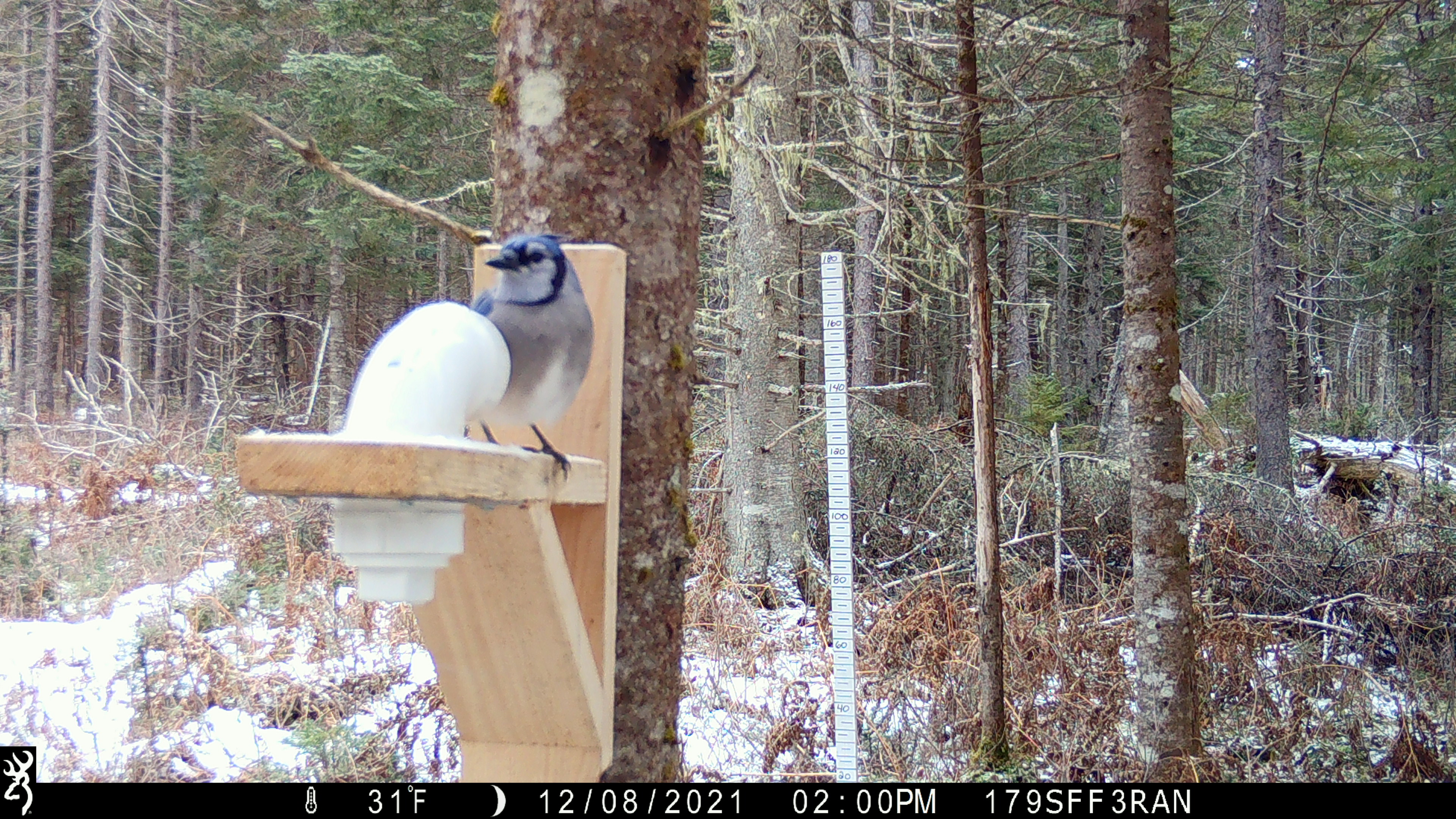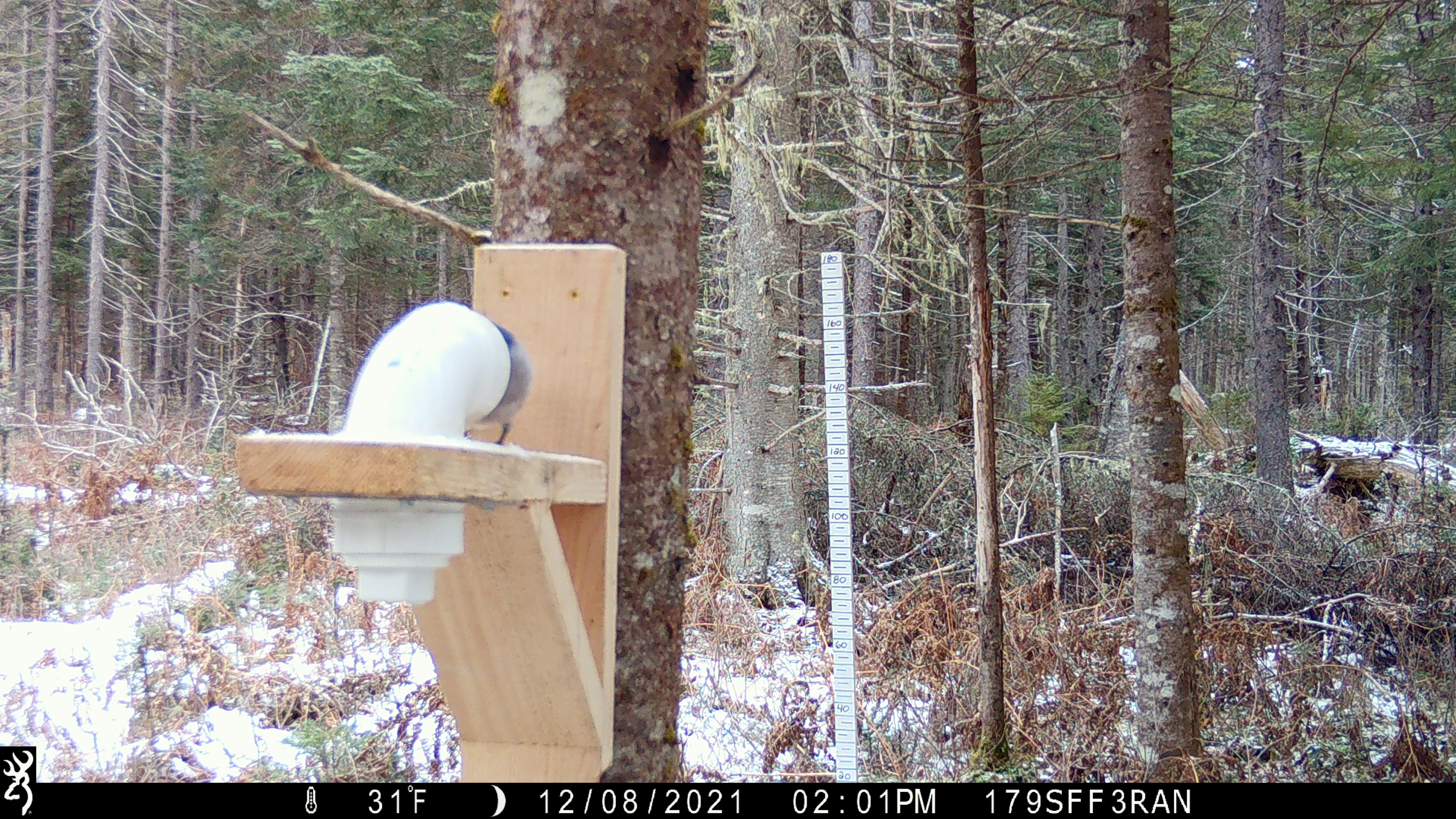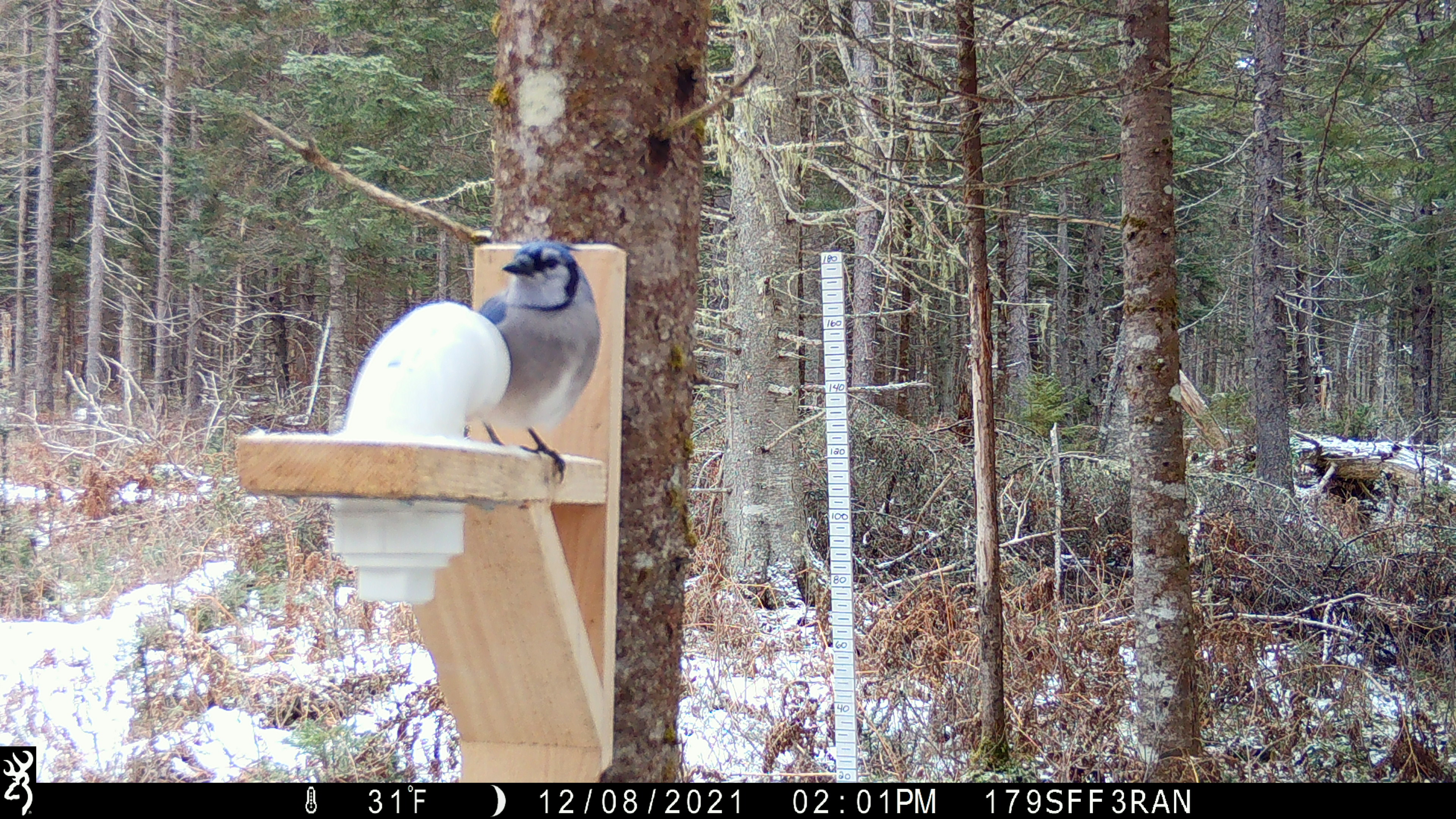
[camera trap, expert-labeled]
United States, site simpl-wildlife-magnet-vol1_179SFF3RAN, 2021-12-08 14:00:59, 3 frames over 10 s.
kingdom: Animalia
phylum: Chordata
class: Aves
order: Passeriformes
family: Corvidae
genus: Cyanocitta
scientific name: Cyanocitta cristata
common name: blue jay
Blue jay (Cyanocitta cristata).